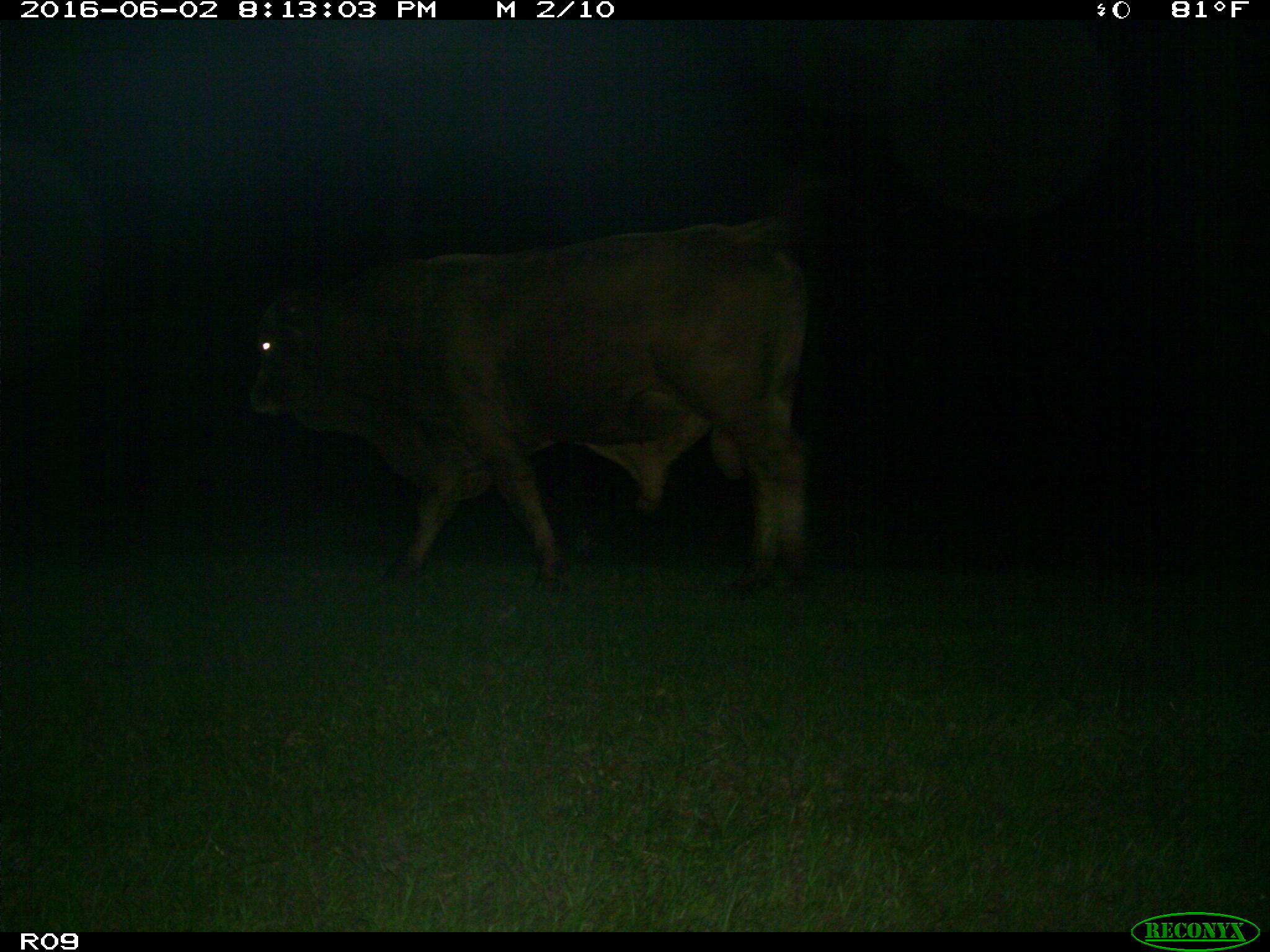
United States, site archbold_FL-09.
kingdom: Animalia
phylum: Chordata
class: Mammalia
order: Artiodactyla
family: Bovidae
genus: Bos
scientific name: Bos taurus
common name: domestic cow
Bos taurus (domestic cow).